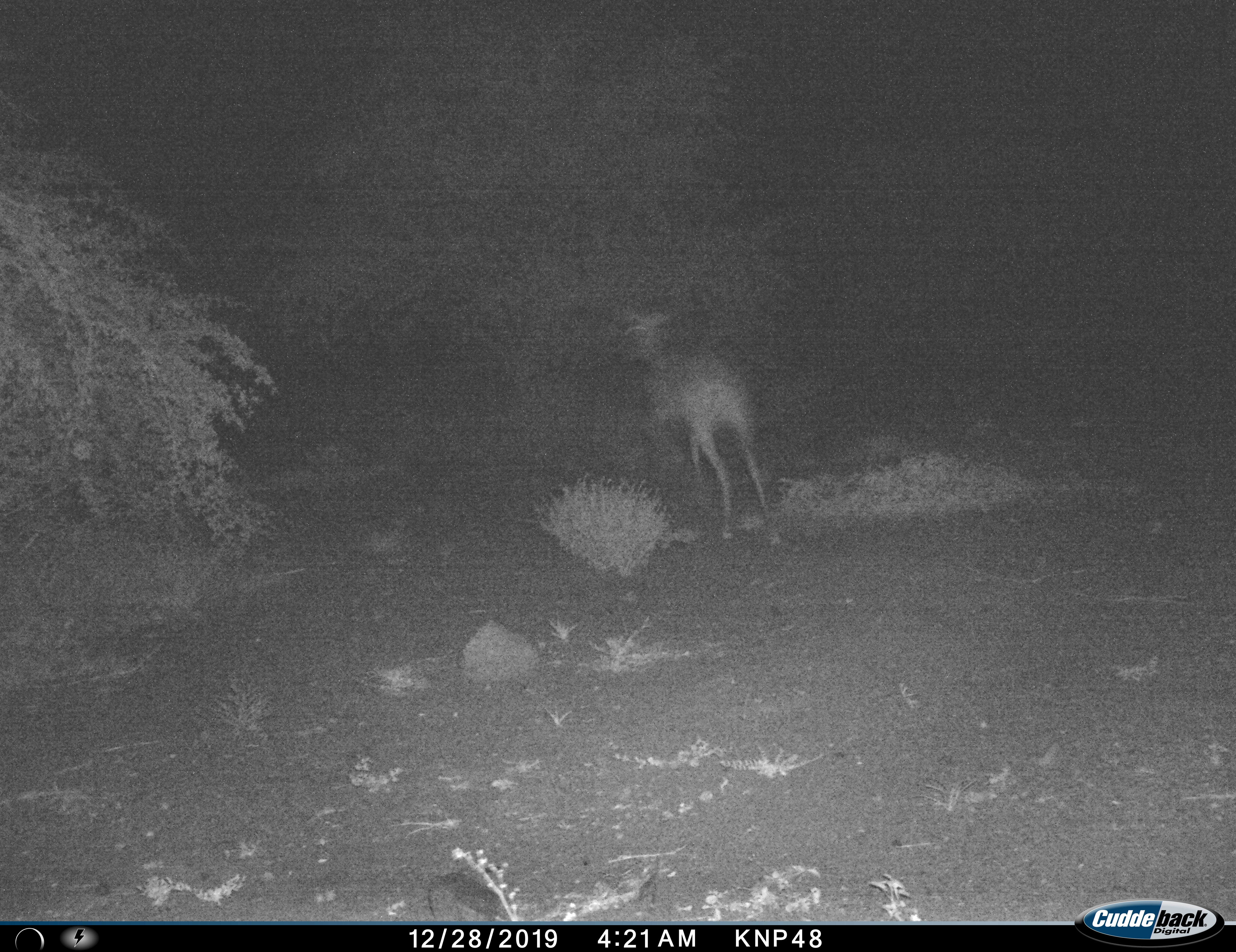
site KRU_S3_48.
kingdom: Animalia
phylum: Chordata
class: Mammalia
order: Artiodactyla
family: Bovidae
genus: Aepyceros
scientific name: Aepyceros melampus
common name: impala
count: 1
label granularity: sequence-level